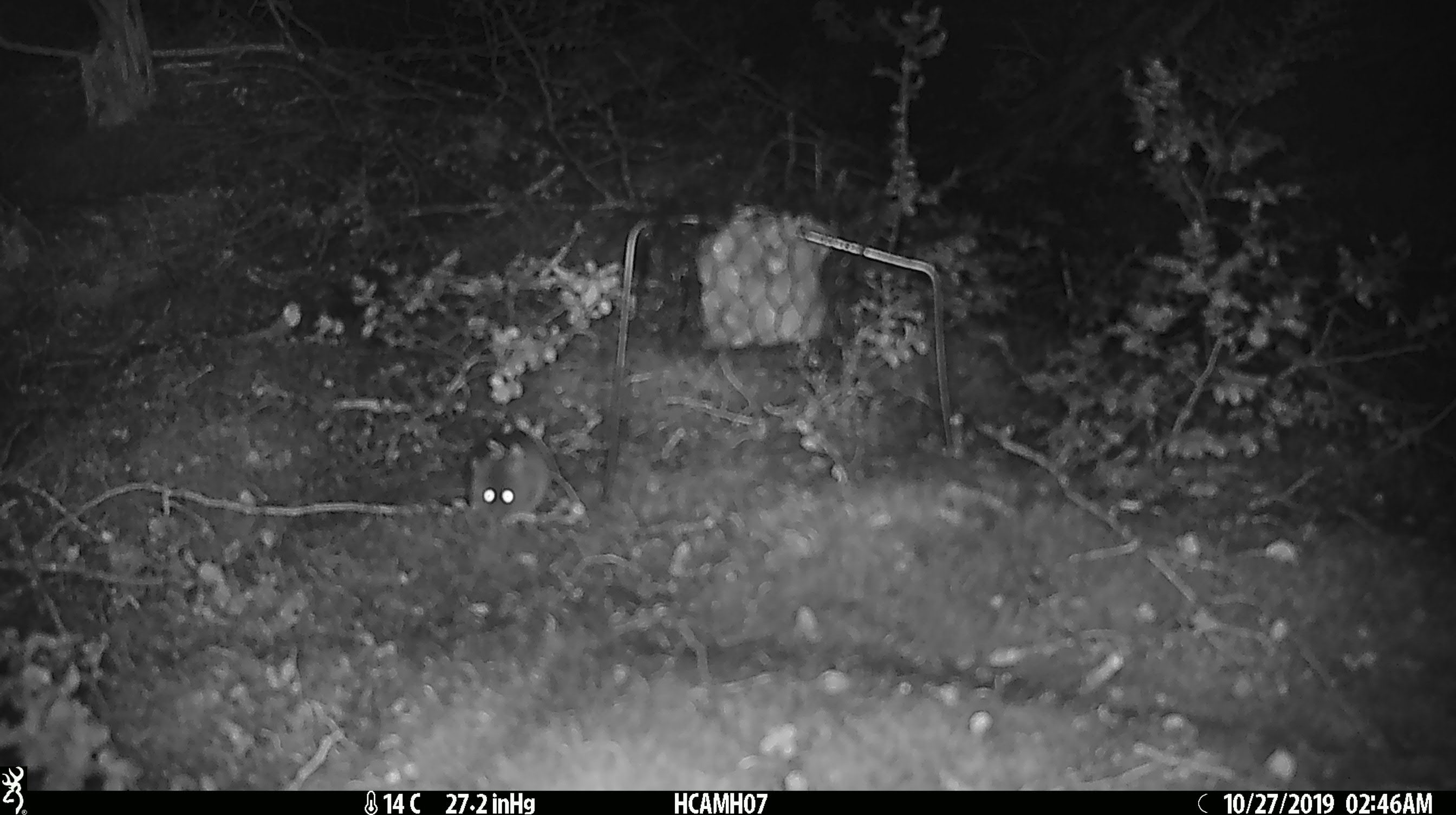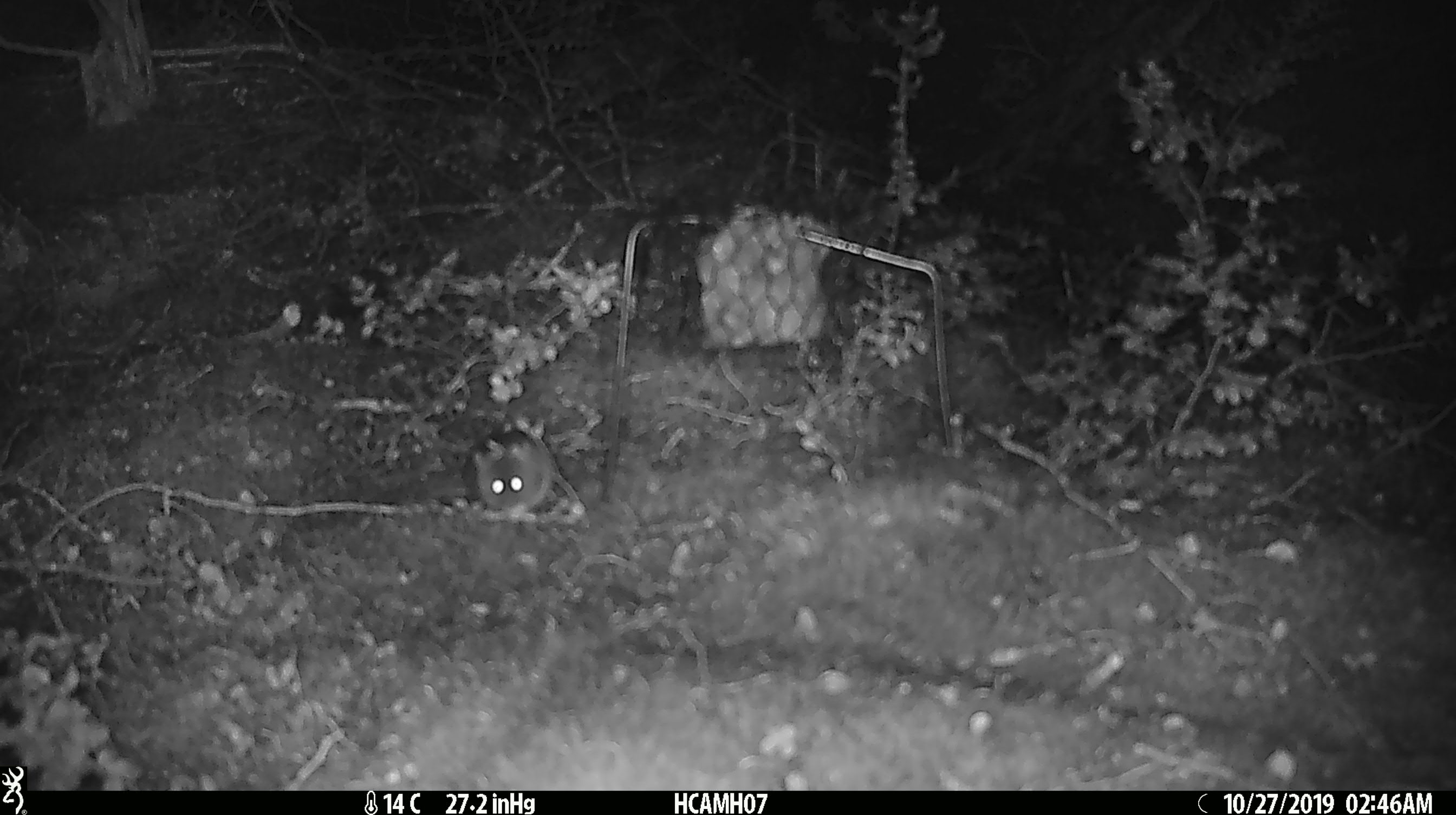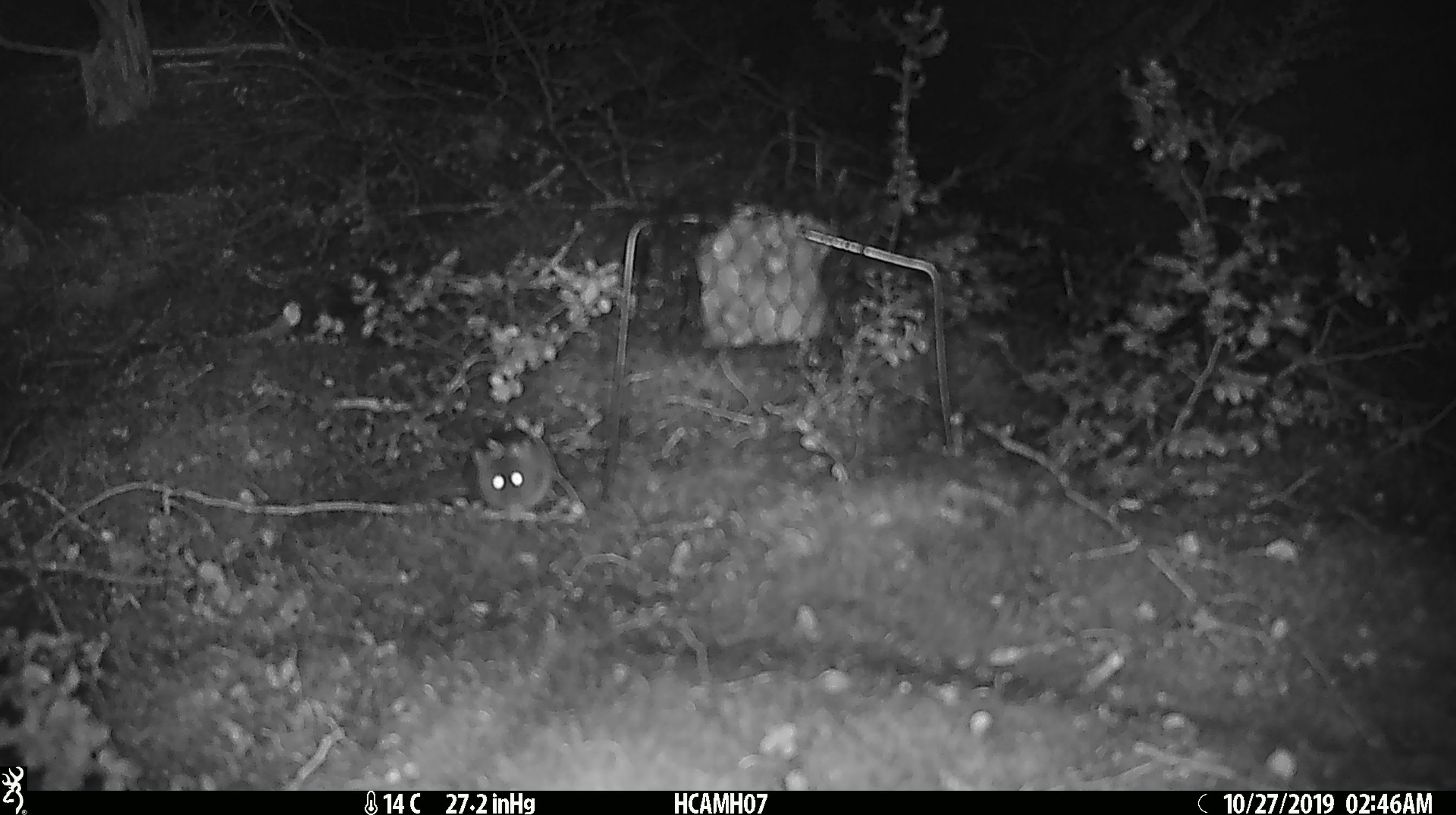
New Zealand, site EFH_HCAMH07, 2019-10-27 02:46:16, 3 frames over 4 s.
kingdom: Animalia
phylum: Chordata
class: Mammalia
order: Rodentia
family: Muridae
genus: Mus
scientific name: Mus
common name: mouse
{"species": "mouse (Mus)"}